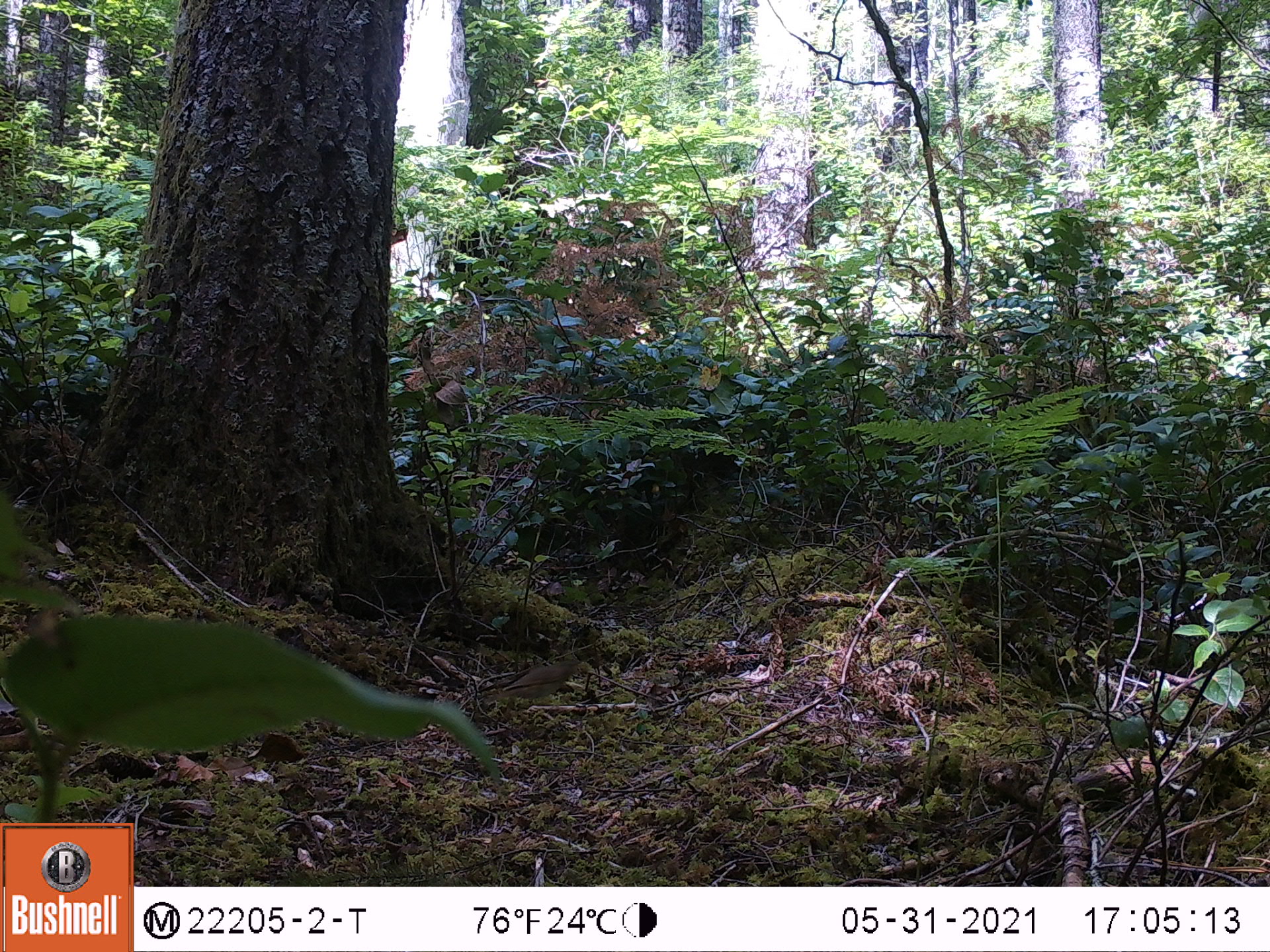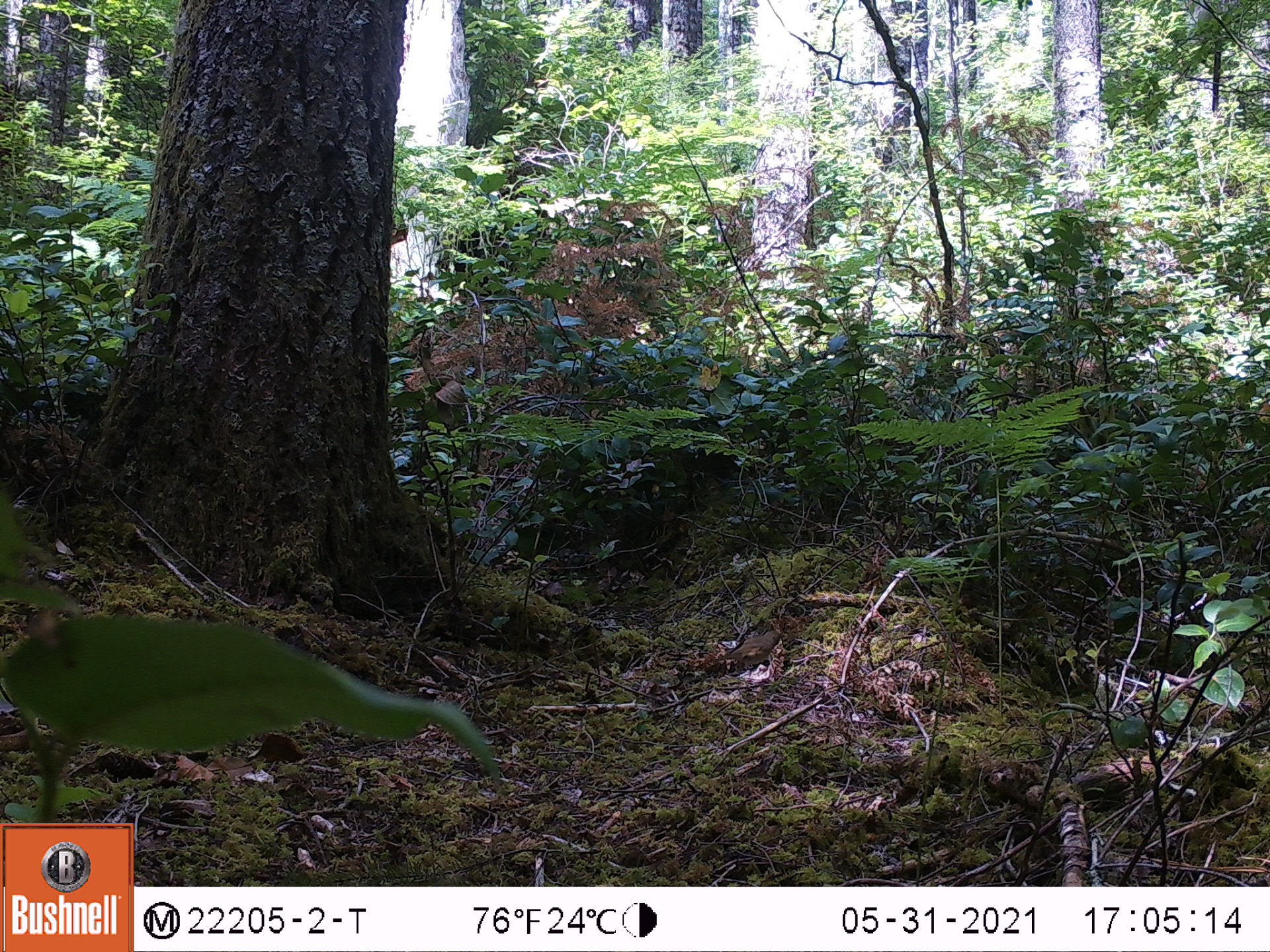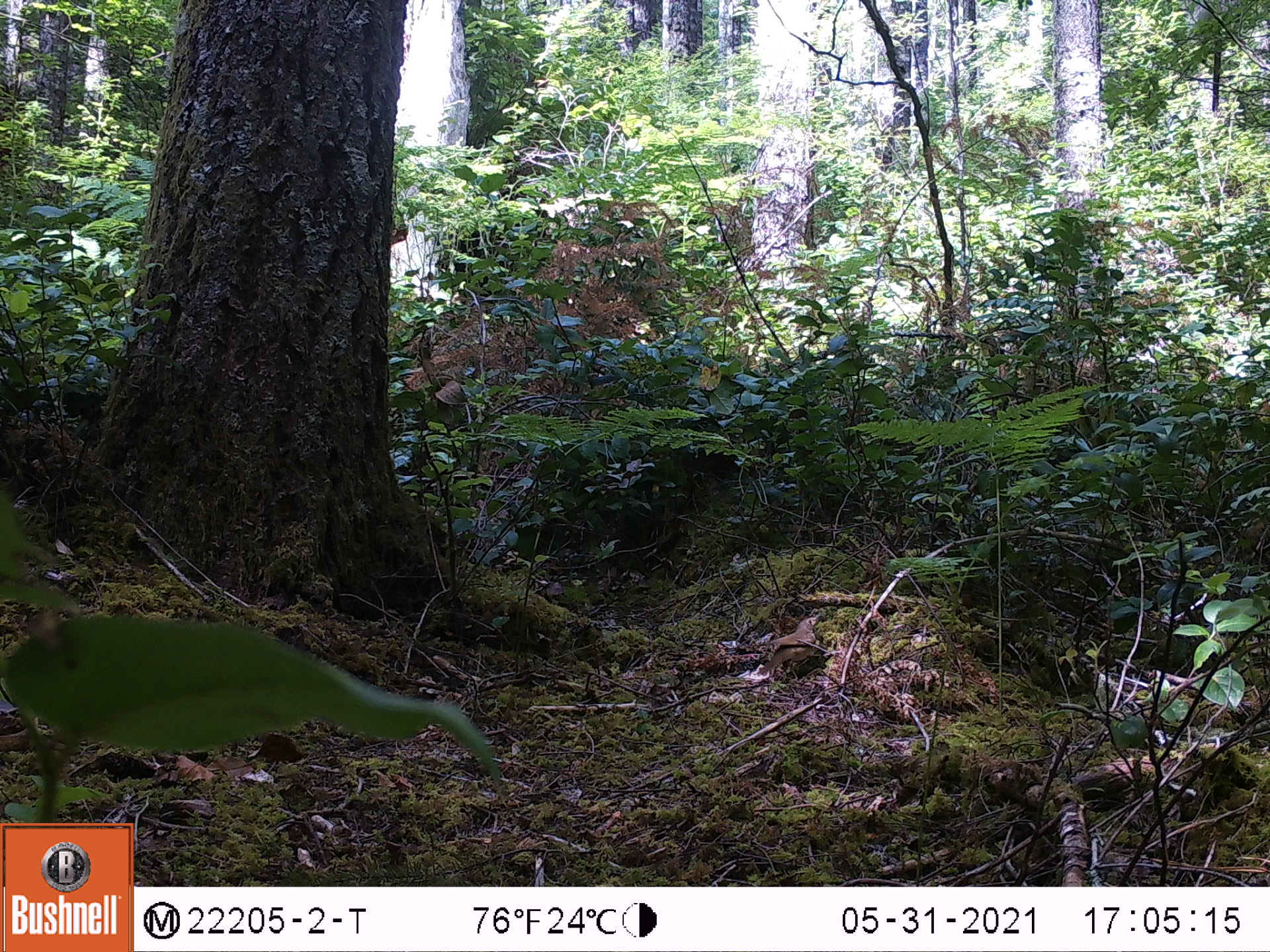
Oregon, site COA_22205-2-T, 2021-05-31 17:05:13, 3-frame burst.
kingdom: Animalia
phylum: Chordata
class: Aves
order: Passeriformes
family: Turdidae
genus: Catharus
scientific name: Catharus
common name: brown thrushes and nightingale-thrushes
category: catharus species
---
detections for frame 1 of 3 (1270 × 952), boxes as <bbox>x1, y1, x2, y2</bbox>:
catharus species: <bbox>465, 630, 602, 735</bbox>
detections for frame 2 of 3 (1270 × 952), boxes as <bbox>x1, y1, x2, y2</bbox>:
catharus species: <bbox>692, 617, 799, 699</bbox>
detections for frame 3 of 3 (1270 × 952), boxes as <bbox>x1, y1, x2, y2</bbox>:
catharus species: <bbox>739, 594, 834, 695</bbox>